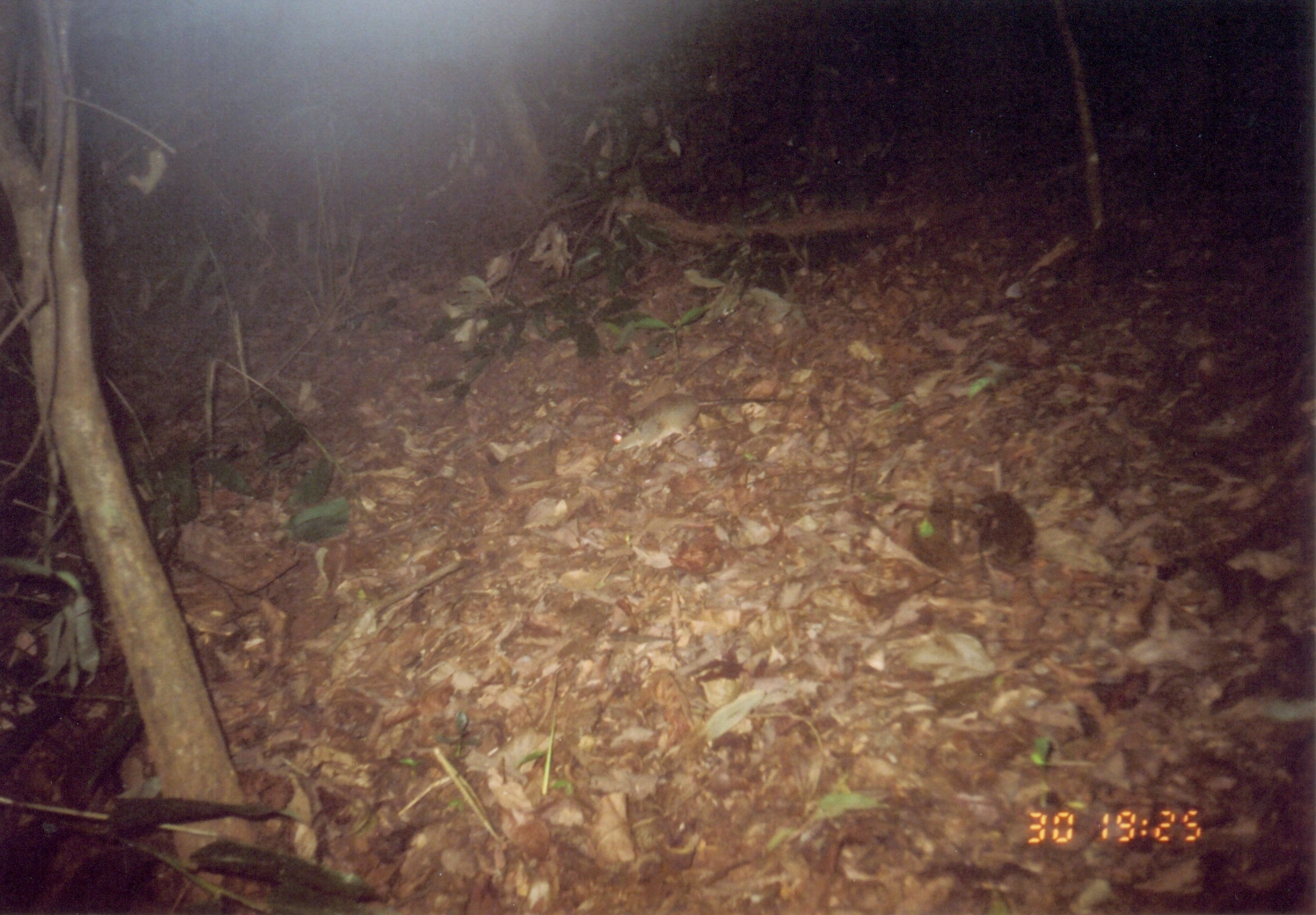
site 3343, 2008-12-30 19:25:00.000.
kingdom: Animalia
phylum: Chordata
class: Mammalia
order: Macroscelidea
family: Macroscelididae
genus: Petrodromus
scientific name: Petrodromus tetradactylus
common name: four-toed sengi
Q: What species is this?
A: Petrodromus tetradactylus (four-toed sengi).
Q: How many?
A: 1.